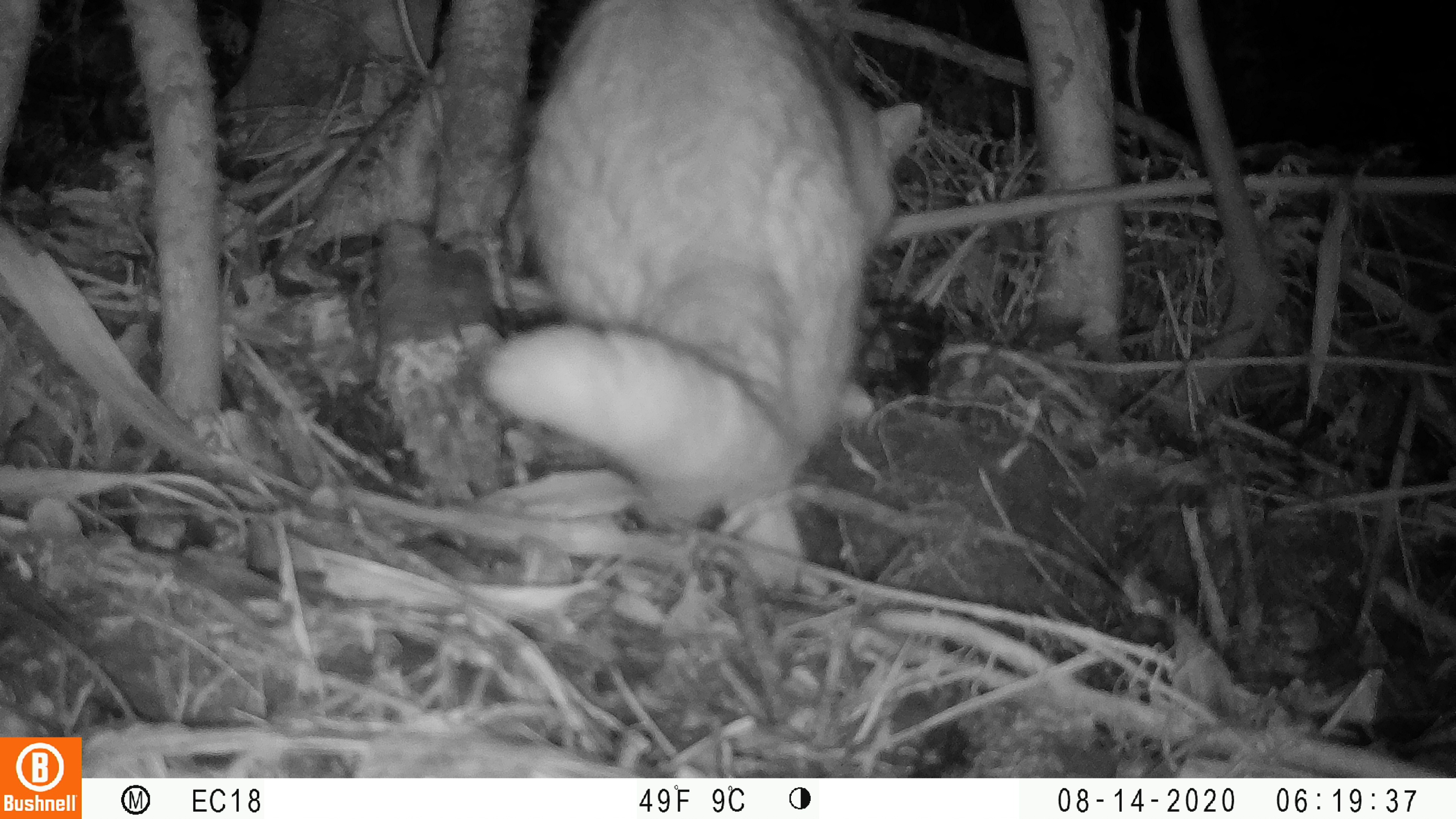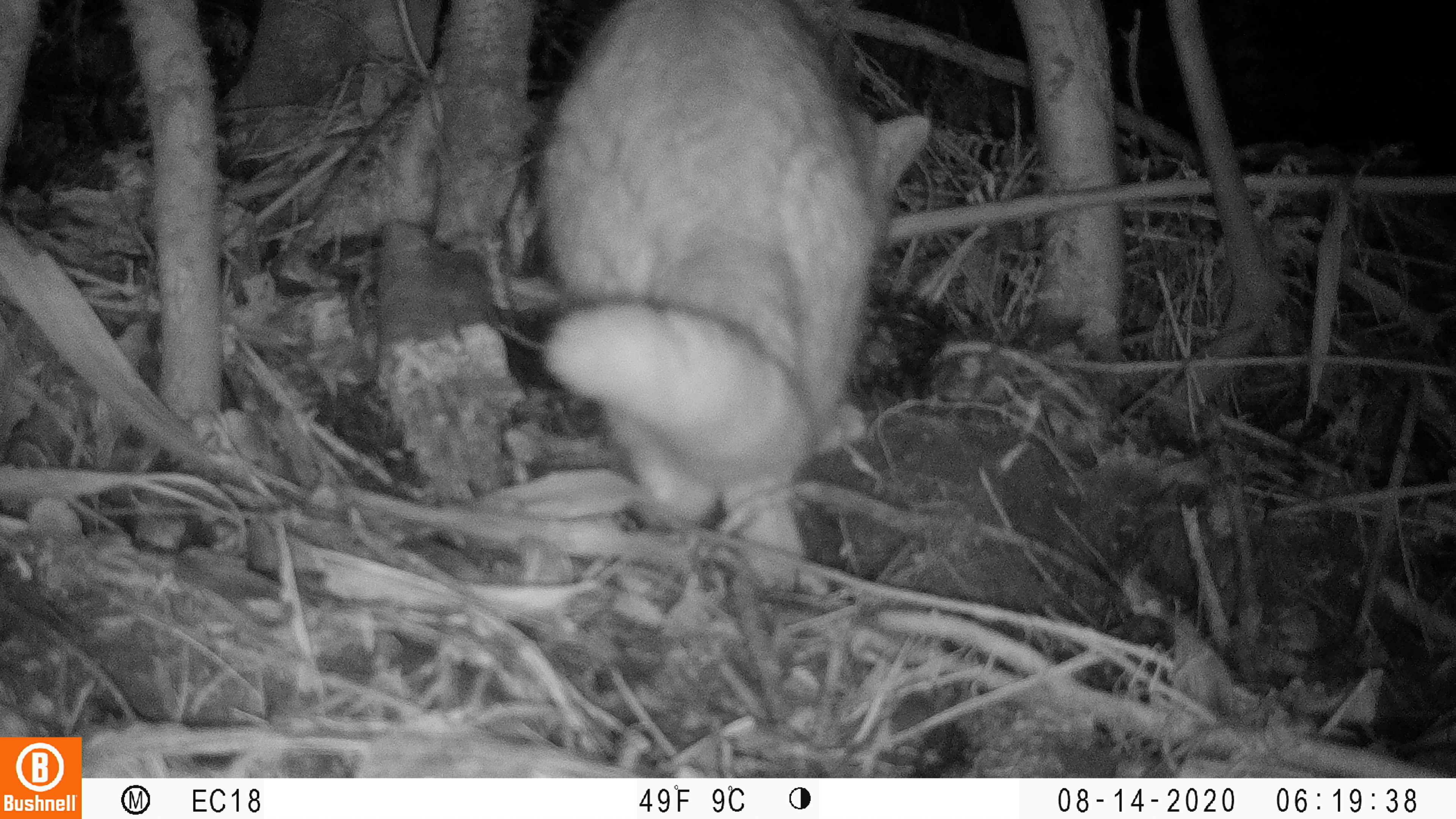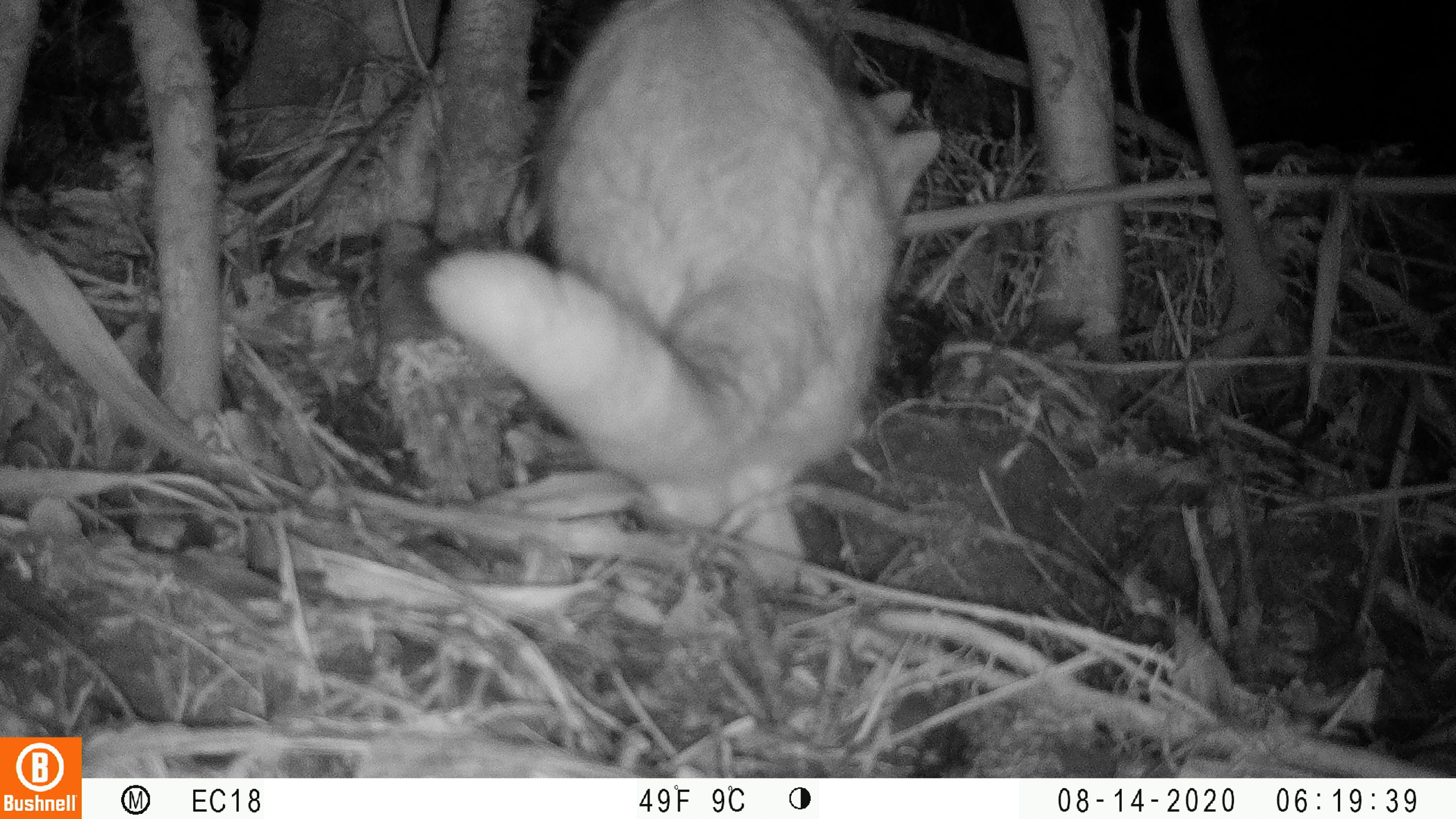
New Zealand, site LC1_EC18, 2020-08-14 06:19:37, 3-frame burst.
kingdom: Animalia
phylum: Chordata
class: Mammalia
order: Carnivora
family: Felidae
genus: Felis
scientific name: Felis catus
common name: domestic cat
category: cat